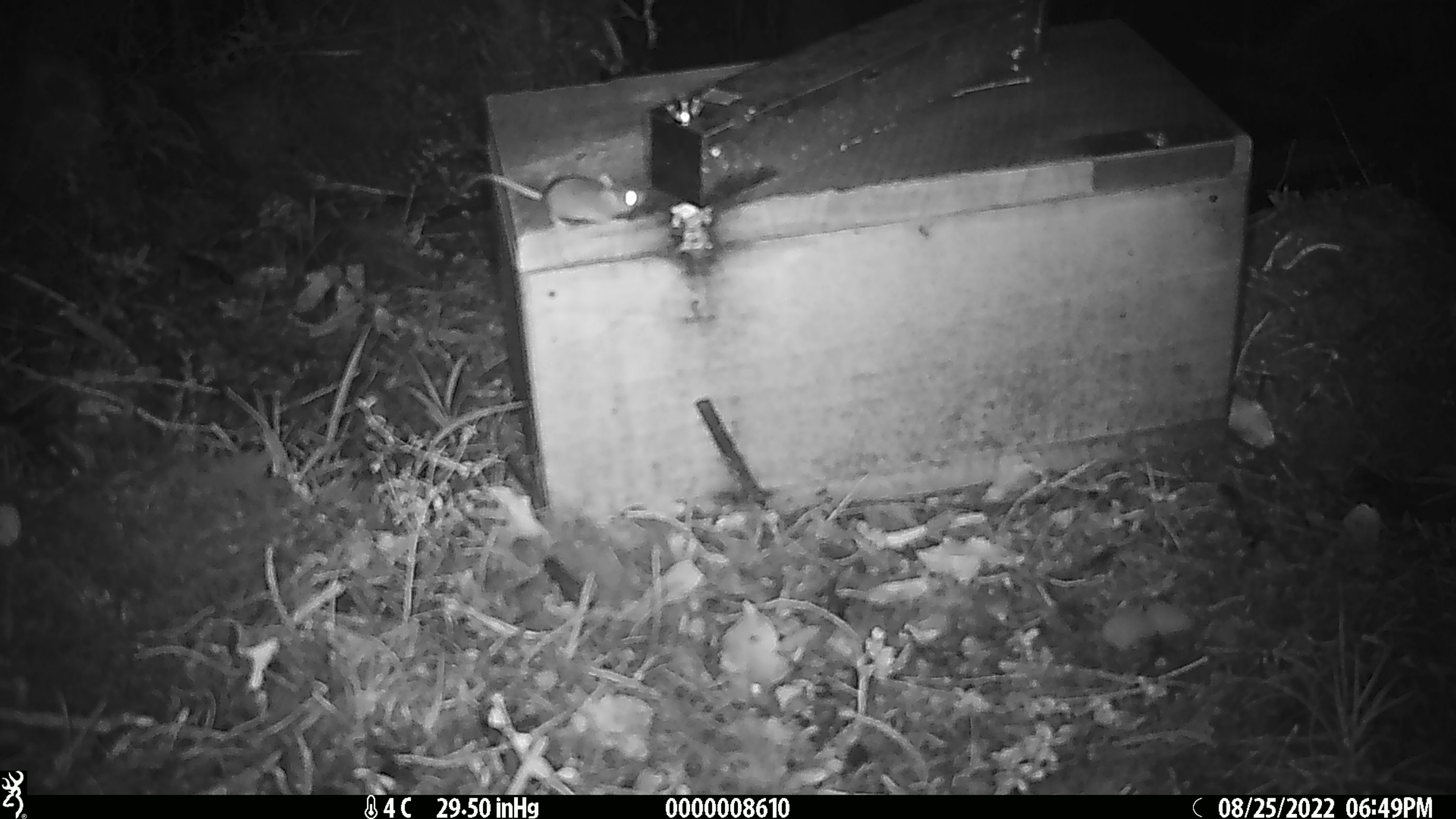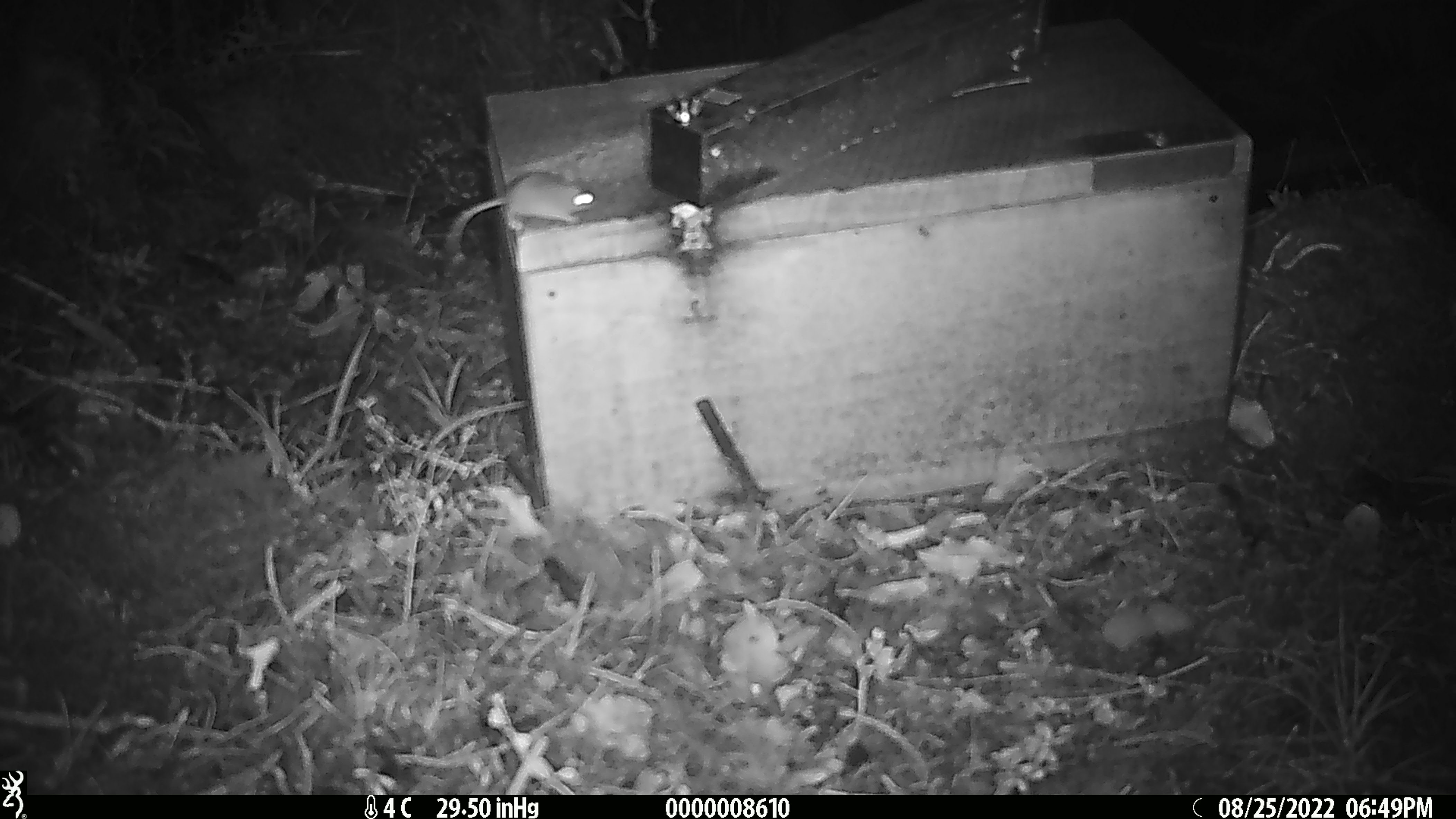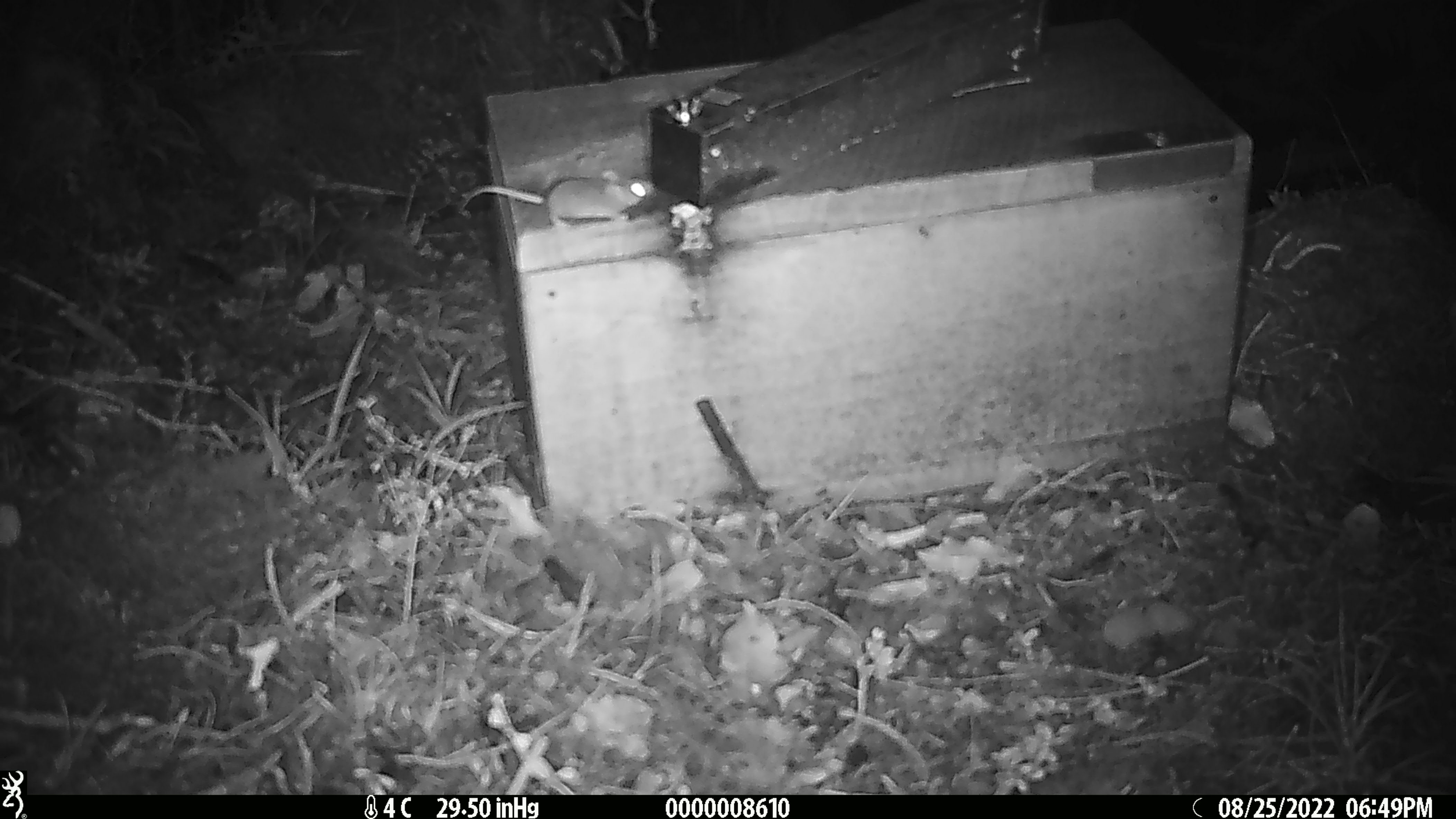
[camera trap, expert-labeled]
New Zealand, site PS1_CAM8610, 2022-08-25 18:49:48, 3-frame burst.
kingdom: Animalia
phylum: Chordata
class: Mammalia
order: Rodentia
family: Muridae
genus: Mus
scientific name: Mus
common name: mouse